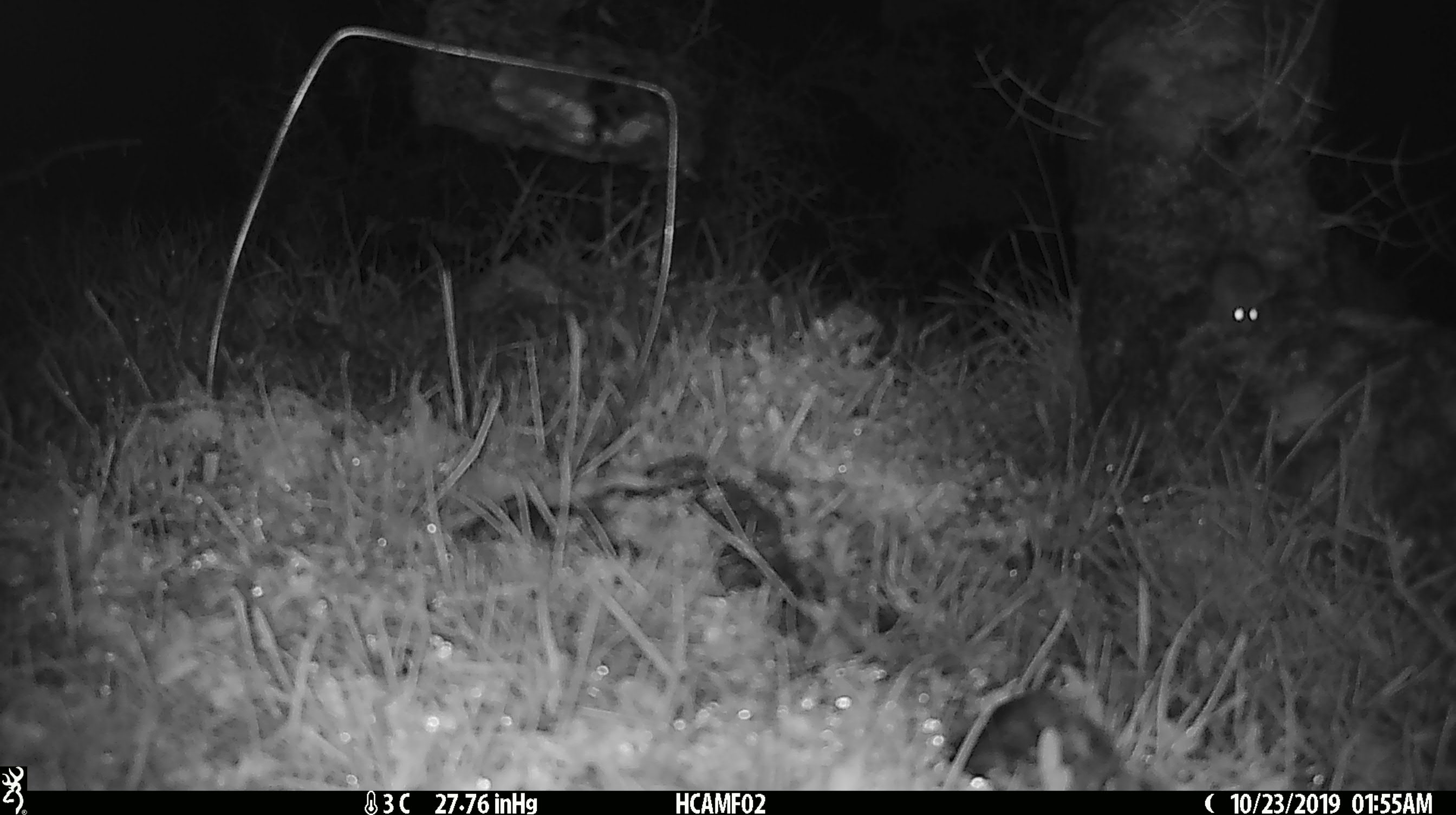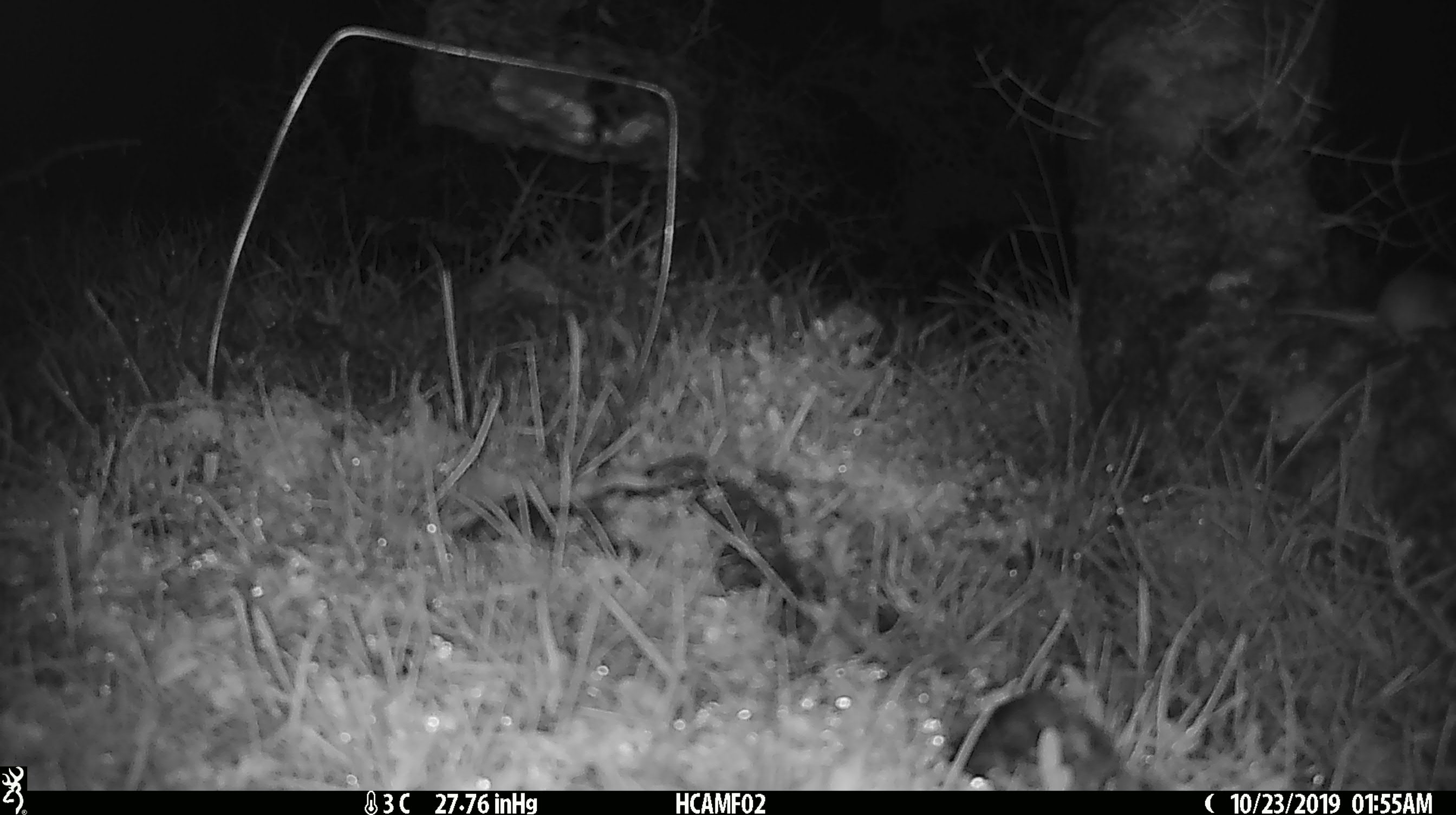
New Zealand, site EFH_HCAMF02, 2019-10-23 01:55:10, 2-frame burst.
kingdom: Animalia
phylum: Chordata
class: Mammalia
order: Rodentia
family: Muridae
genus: Mus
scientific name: Mus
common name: mouse